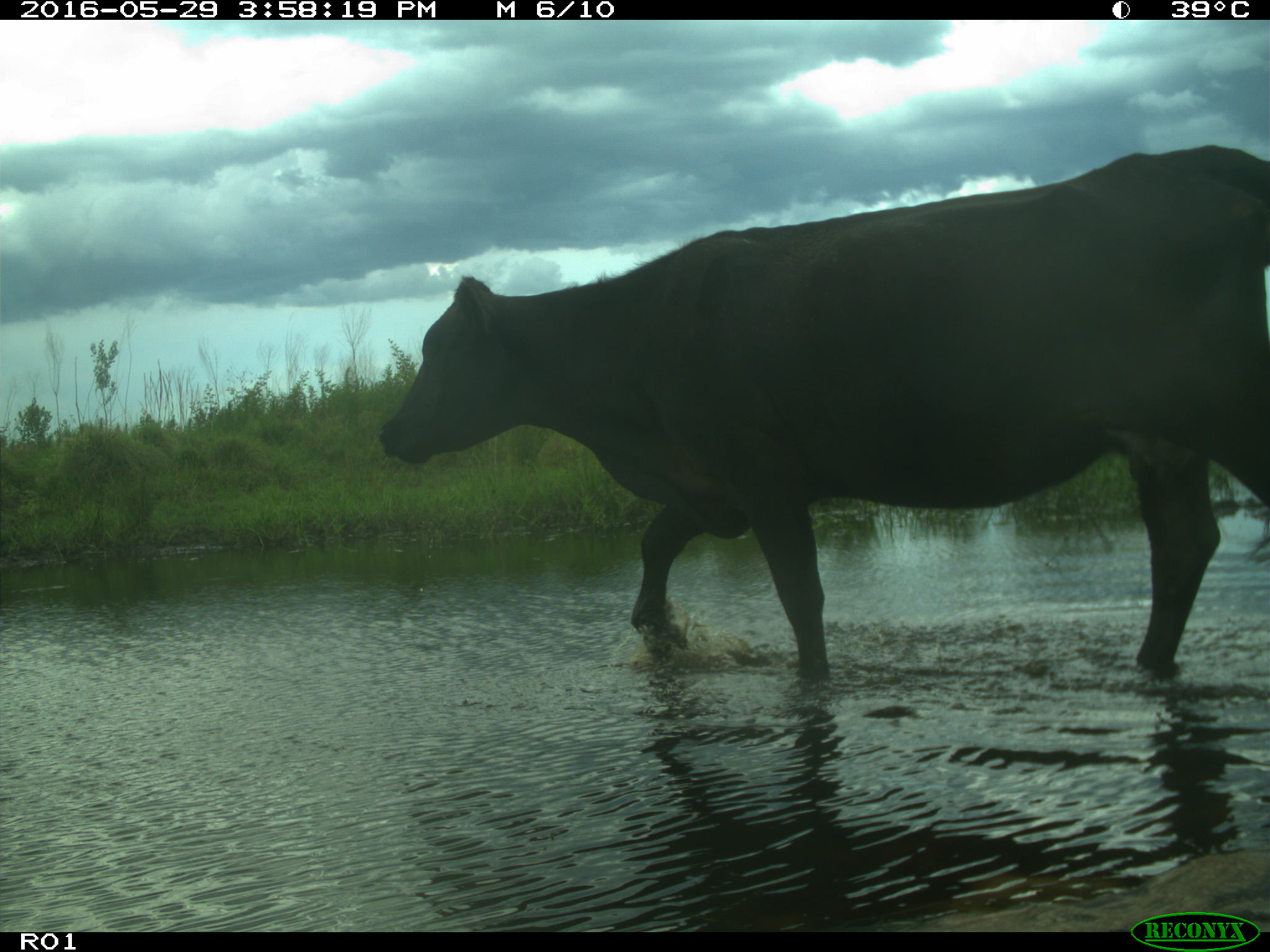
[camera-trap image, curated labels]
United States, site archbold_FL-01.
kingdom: Animalia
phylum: Chordata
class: Mammalia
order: Artiodactyla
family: Bovidae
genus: Bos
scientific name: Bos taurus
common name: domestic cow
Bos taurus (domestic cow).